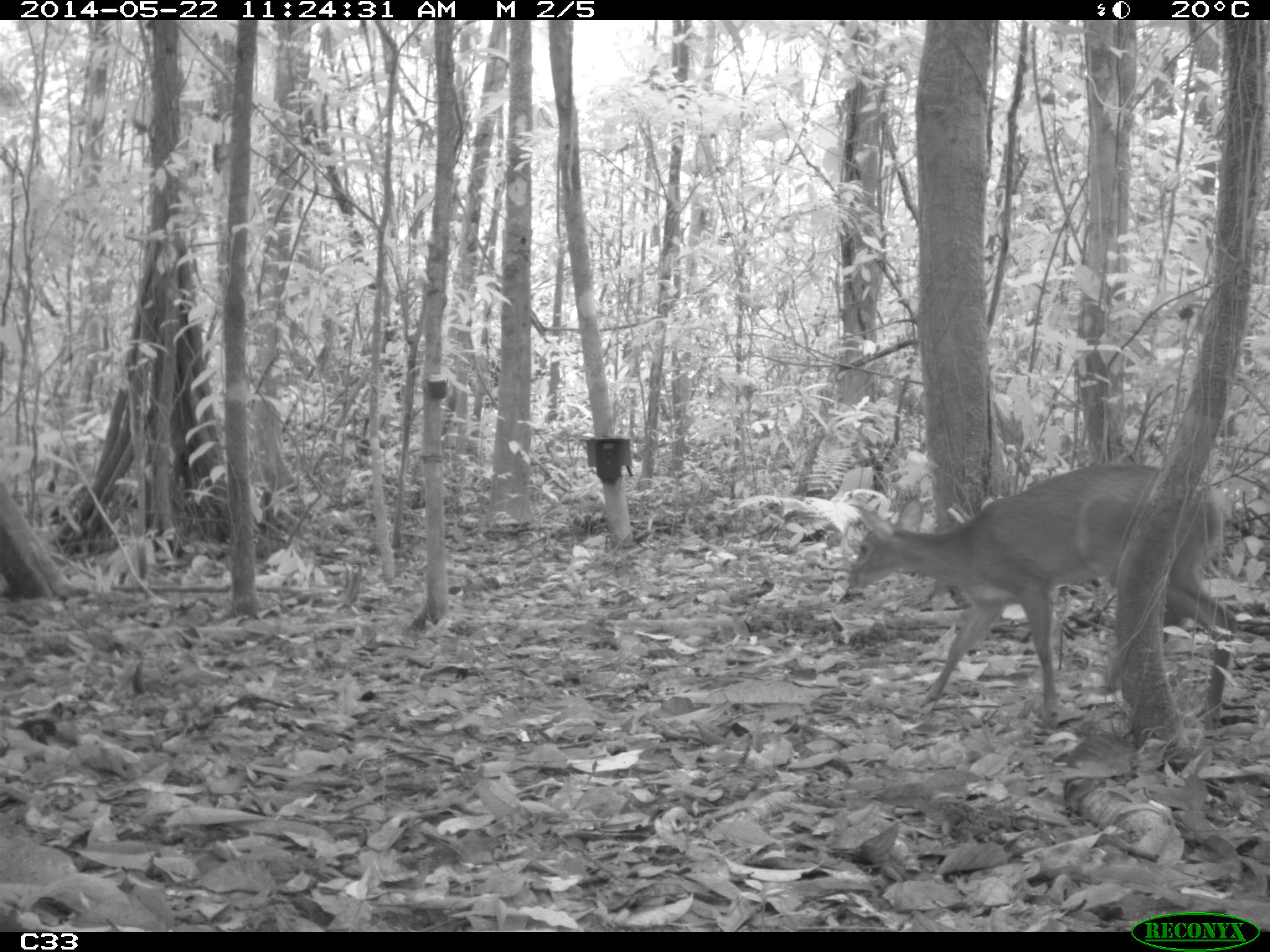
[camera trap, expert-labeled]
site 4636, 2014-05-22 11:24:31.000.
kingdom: Animalia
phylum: Chordata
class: Mammalia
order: Artiodactyla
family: Cervidae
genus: Mazama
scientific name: Mazama gouazoubira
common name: gray brocket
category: mazama gouazaoubira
Mazama gouazaoubira (gray brocket) (Mazama gouazoubira), count 1, age juvenile.